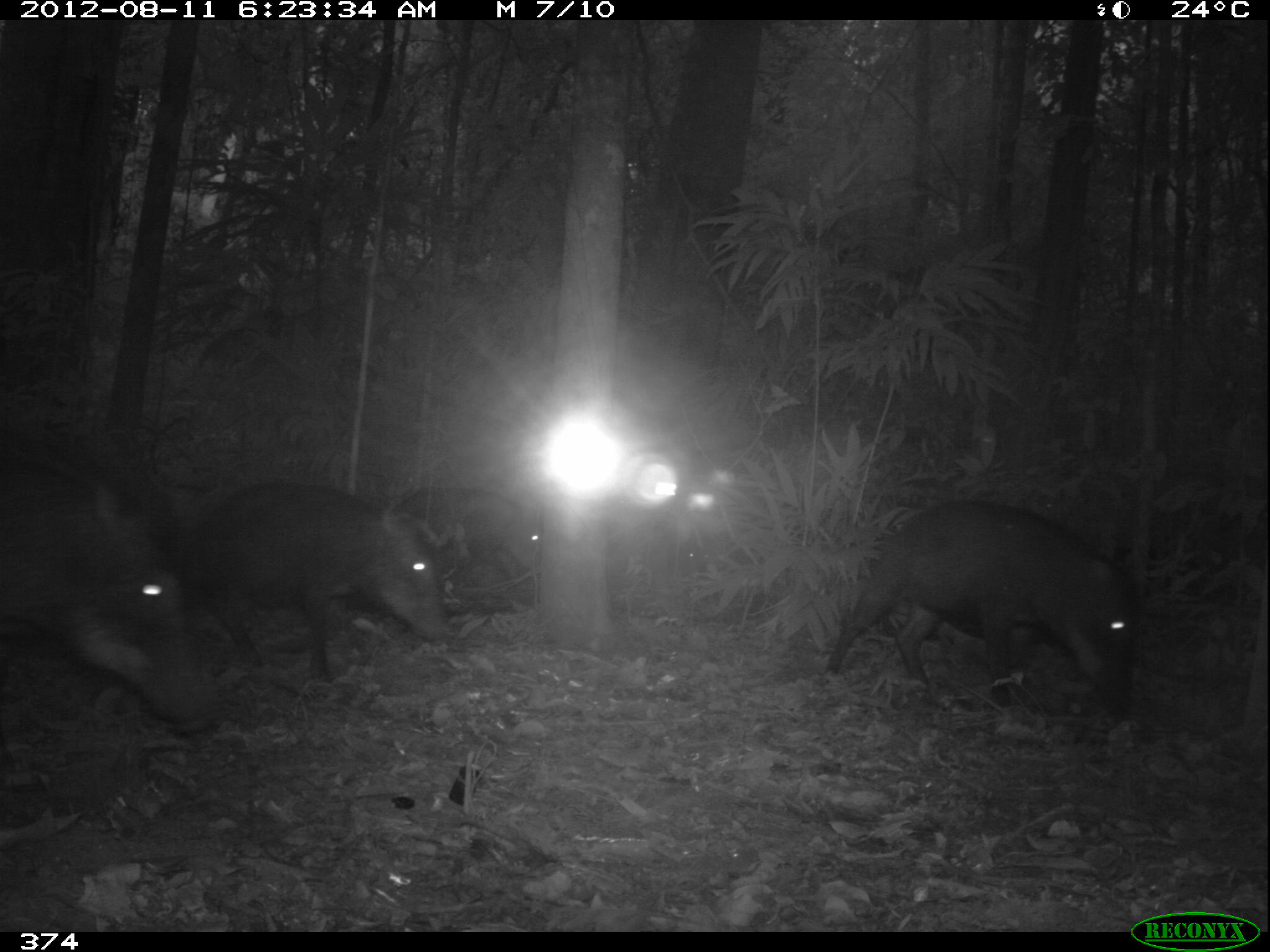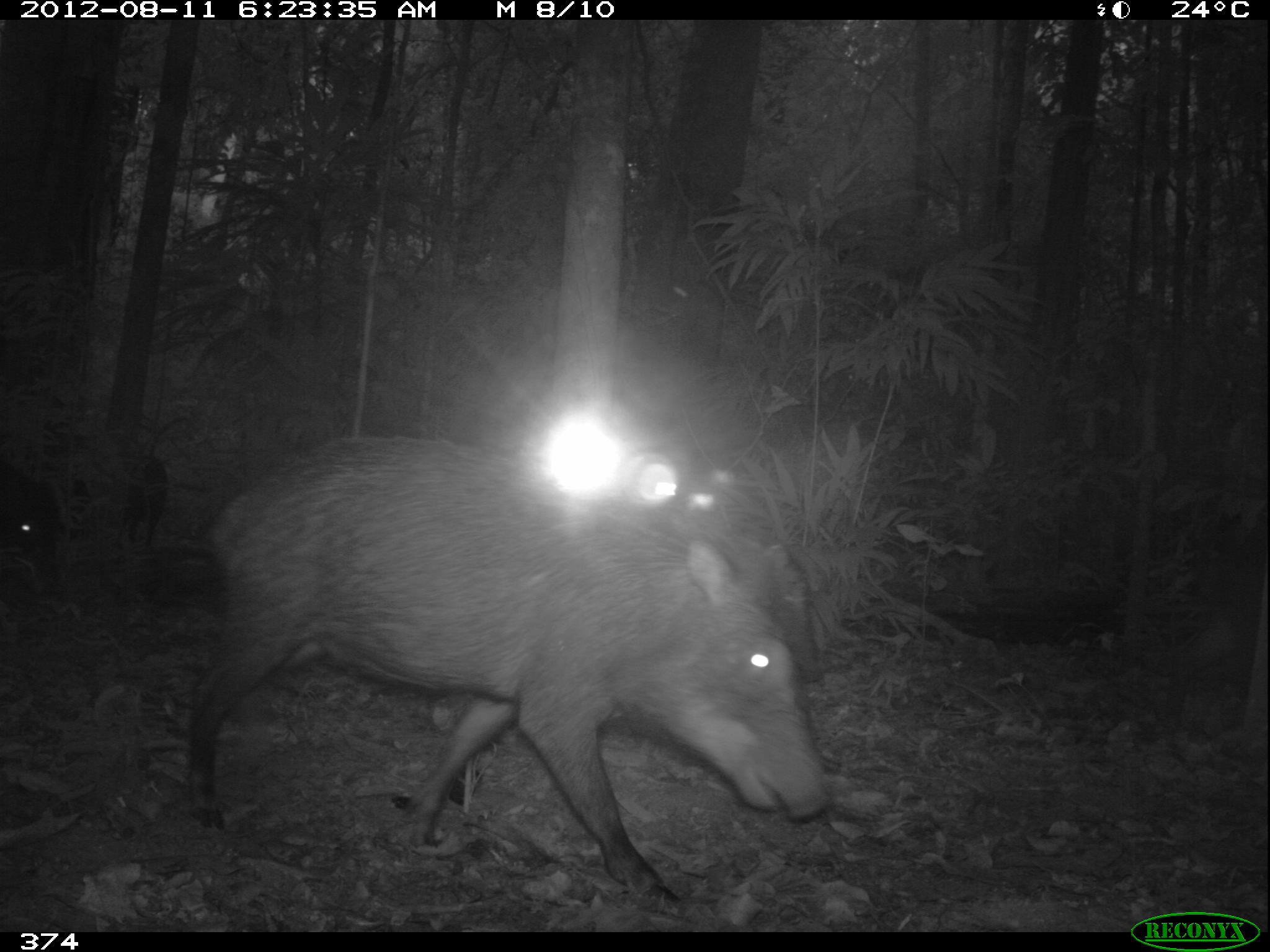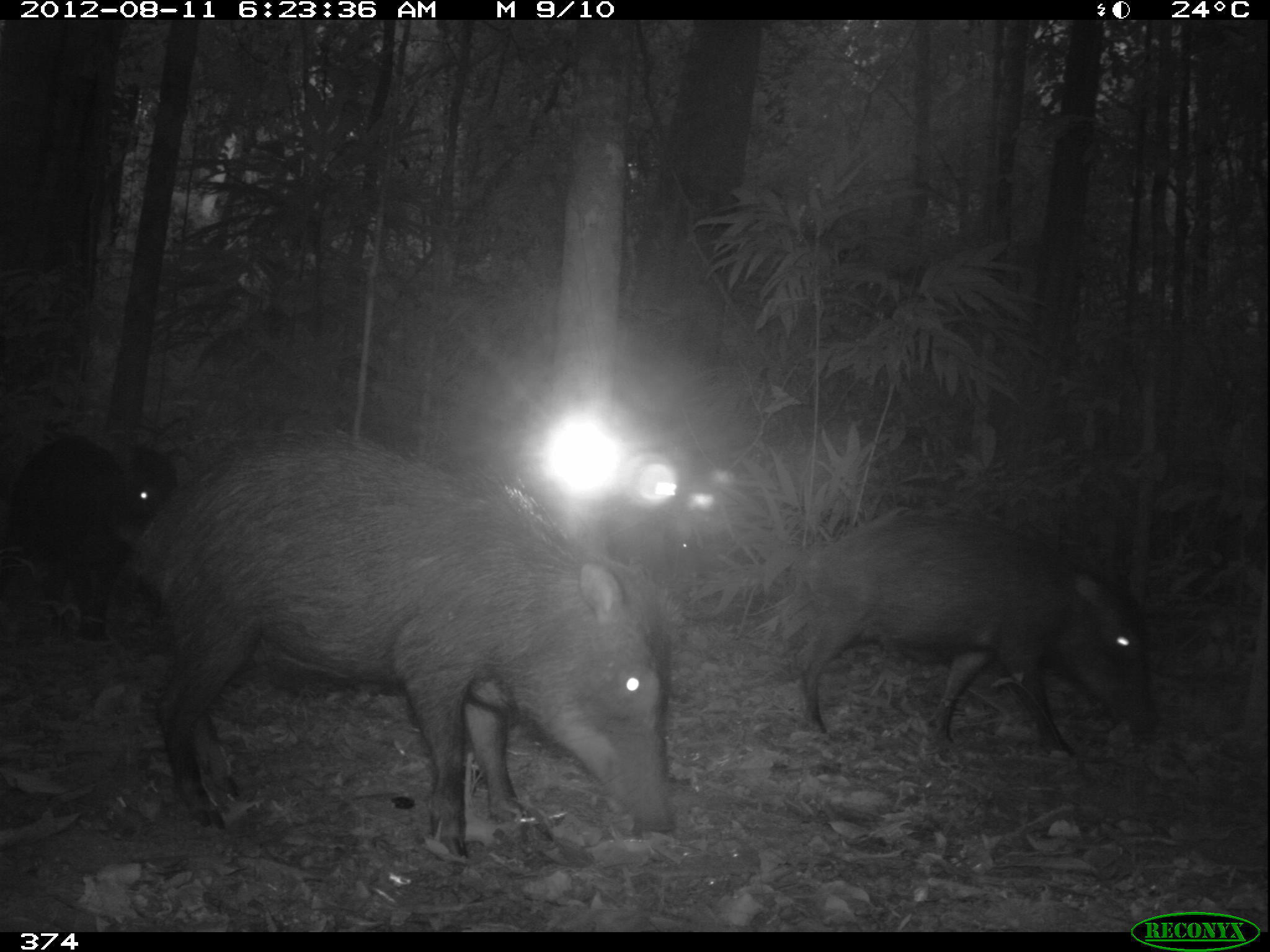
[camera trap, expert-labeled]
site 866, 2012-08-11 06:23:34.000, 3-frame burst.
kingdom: Animalia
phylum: Chordata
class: Mammalia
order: Artiodactyla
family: Tayassuidae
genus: Tayassu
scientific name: Tayassu pecari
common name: white-lipped peccary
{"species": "Tayassu pecari (white-lipped peccary)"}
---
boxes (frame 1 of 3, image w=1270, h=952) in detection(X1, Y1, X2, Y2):
tayassu pecari: detection(824, 496, 1143, 724); detection(1, 450, 211, 733); detection(180, 479, 445, 683); detection(390, 483, 543, 614); detection(644, 537, 724, 582)